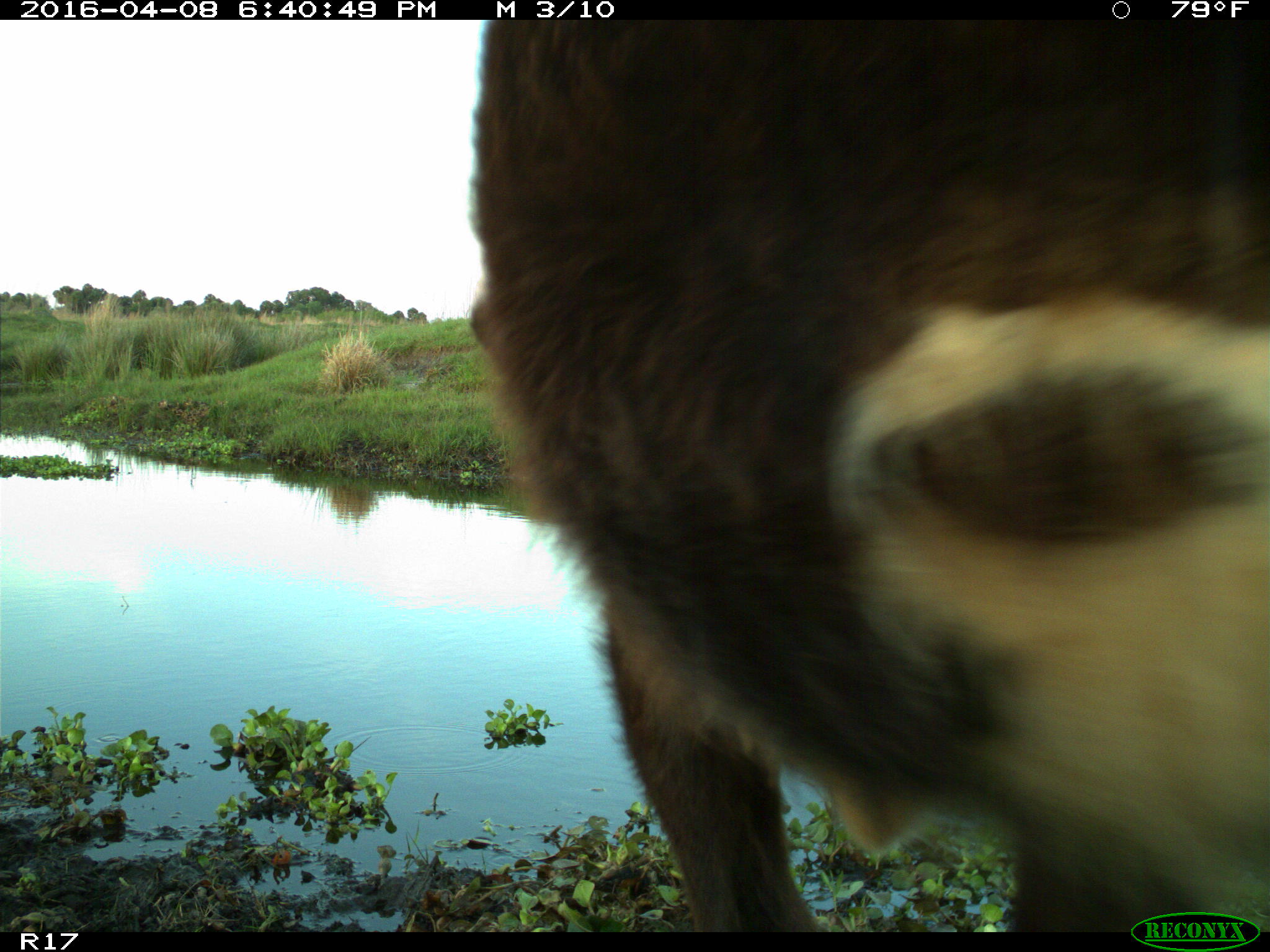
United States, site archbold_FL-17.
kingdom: Animalia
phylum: Chordata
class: Mammalia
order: Artiodactyla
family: Bovidae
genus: Bos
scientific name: Bos taurus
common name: domestic cow